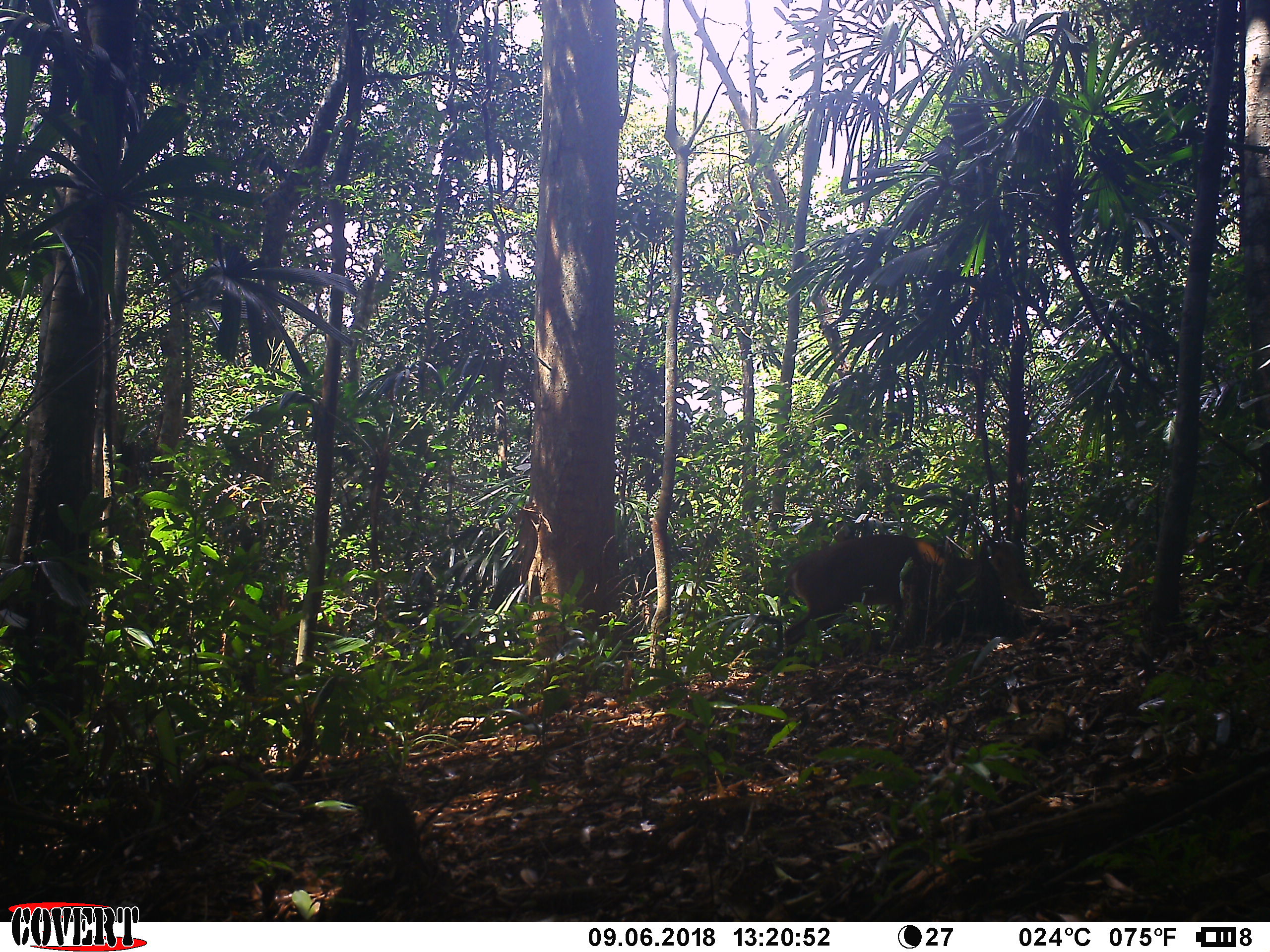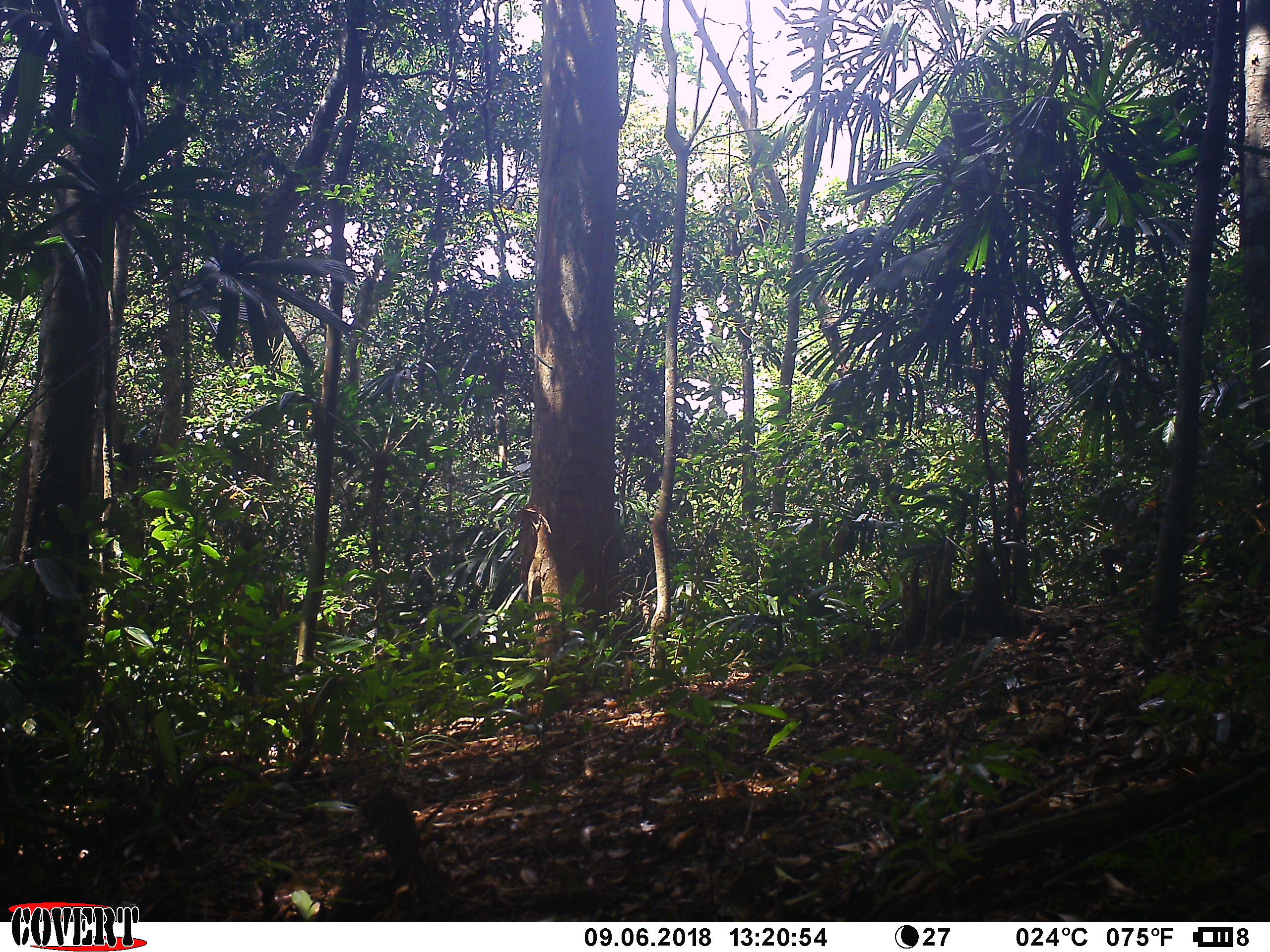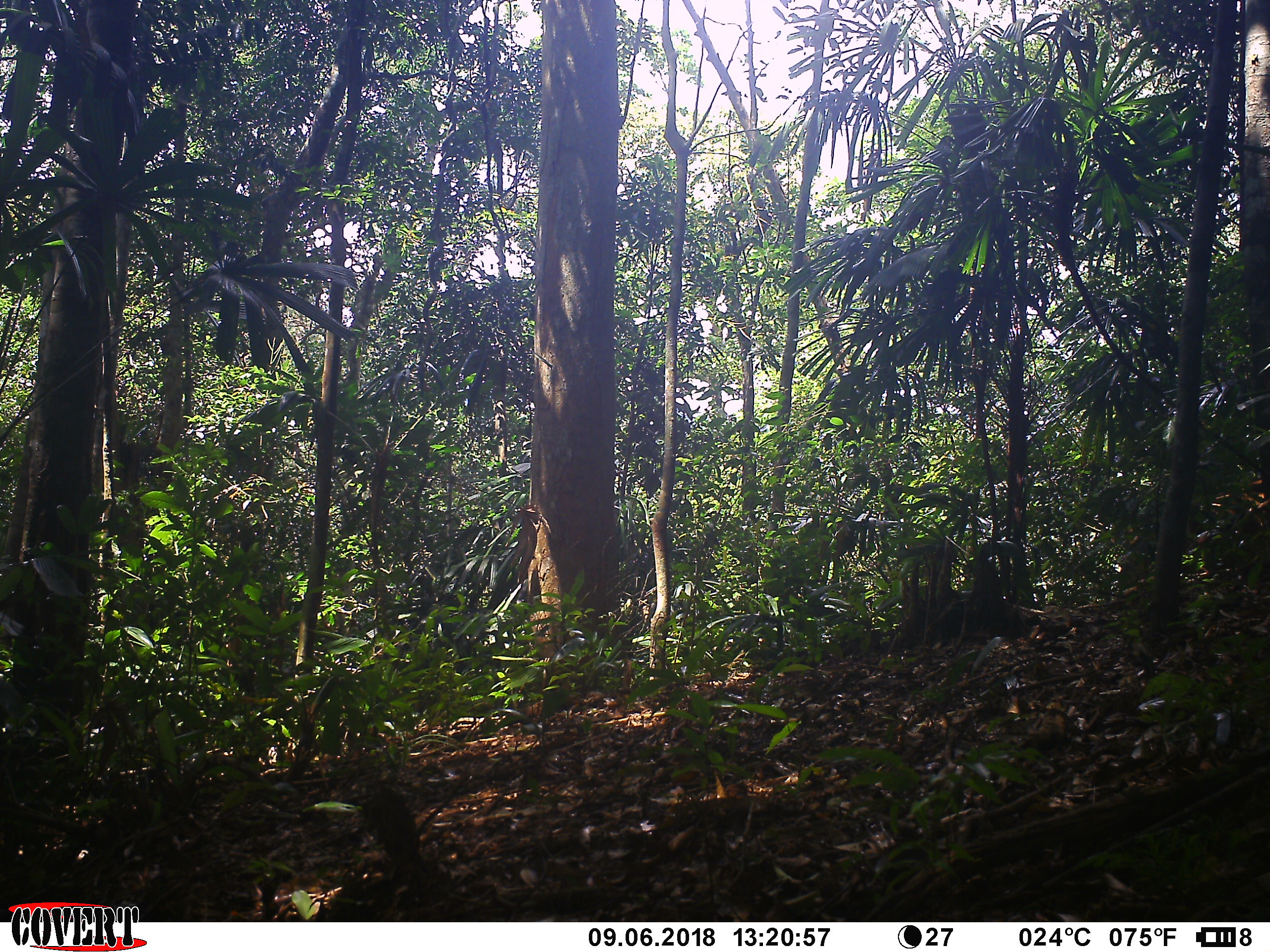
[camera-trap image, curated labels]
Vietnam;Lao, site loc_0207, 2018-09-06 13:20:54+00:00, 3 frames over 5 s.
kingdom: Animalia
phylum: Chordata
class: Mammalia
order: Artiodactyla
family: Cervidae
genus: Muntiacus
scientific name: Muntiacus vuquangensis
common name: large-antlered muntjac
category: large antlered muntjac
Large antlered muntjac (large-antlered muntjac) (Muntiacus vuquangensis). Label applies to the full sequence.